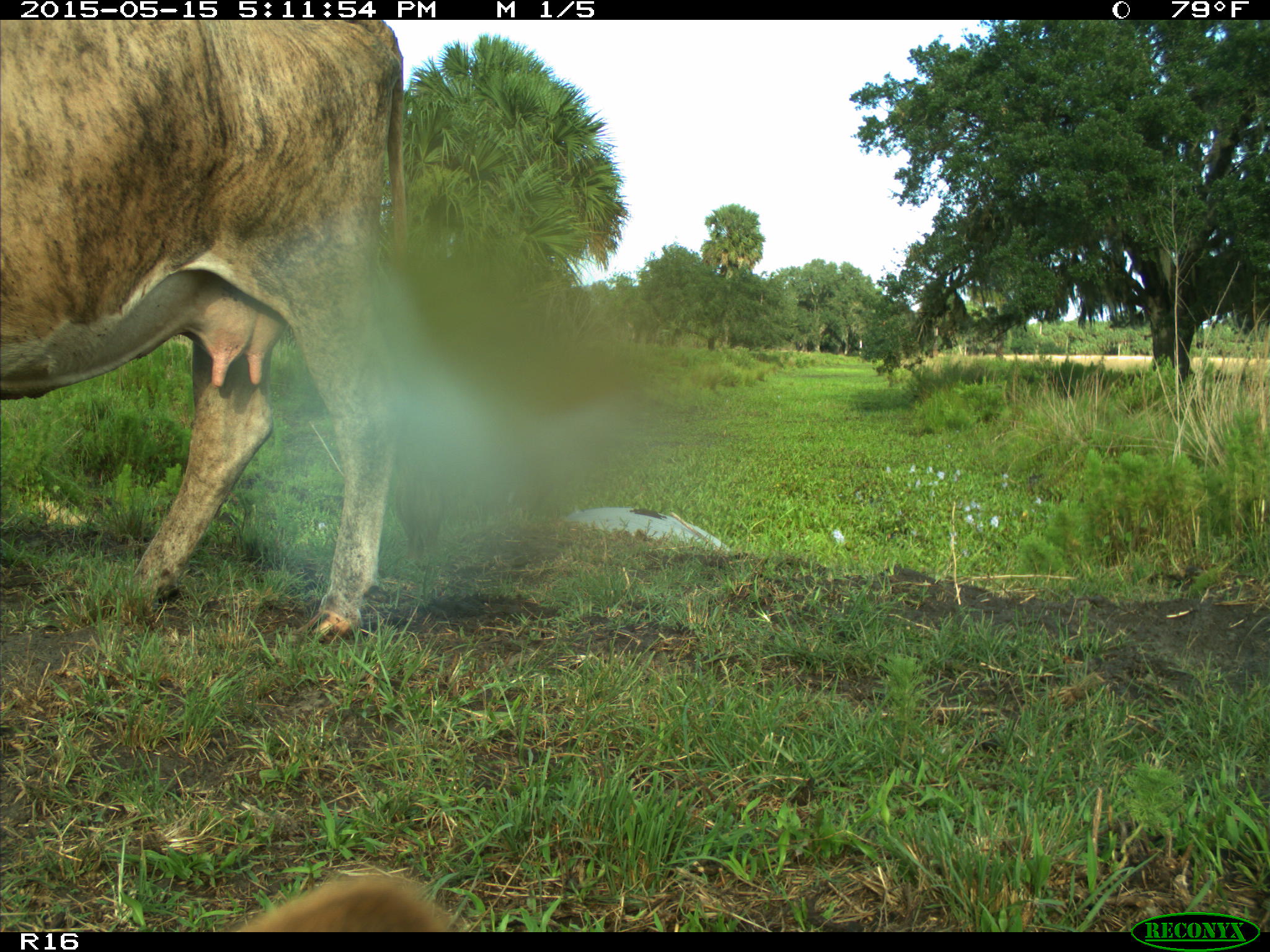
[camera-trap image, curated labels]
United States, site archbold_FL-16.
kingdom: Animalia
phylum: Chordata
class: Mammalia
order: Artiodactyla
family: Bovidae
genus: Bos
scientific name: Bos taurus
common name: domestic cow